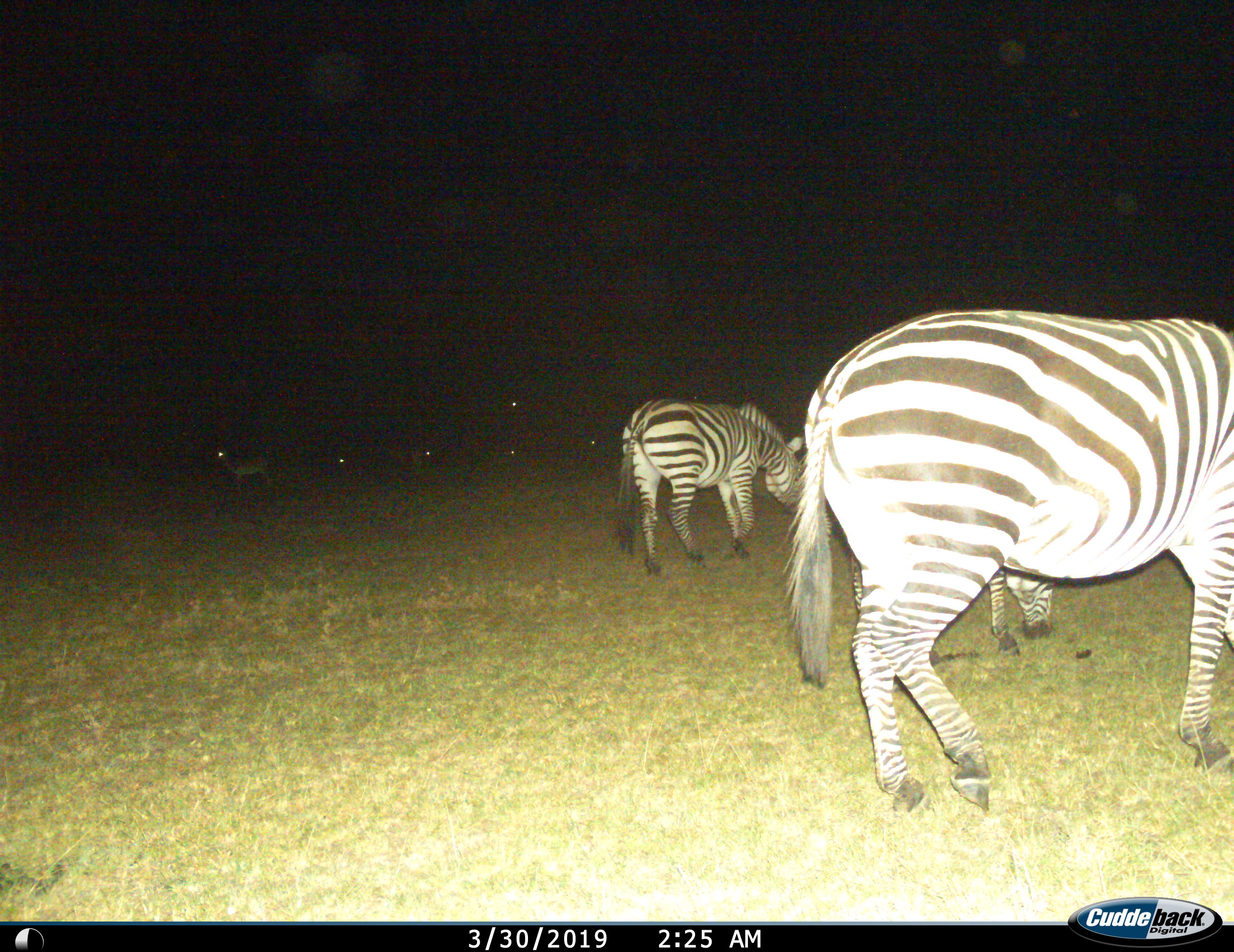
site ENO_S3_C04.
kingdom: Animalia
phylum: Chordata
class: Mammalia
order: Artiodactyla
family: Bovidae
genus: Aepyceros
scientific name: Aepyceros melampus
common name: impala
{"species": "impala (Aepyceros melampus)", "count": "6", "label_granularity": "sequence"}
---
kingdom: Animalia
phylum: Chordata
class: Mammalia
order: Perissodactyla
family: Equidae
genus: Equus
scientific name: Equus quagga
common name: plains zebra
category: zebraplains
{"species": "zebraplains (plains zebra) (Equus quagga)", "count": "3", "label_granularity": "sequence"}